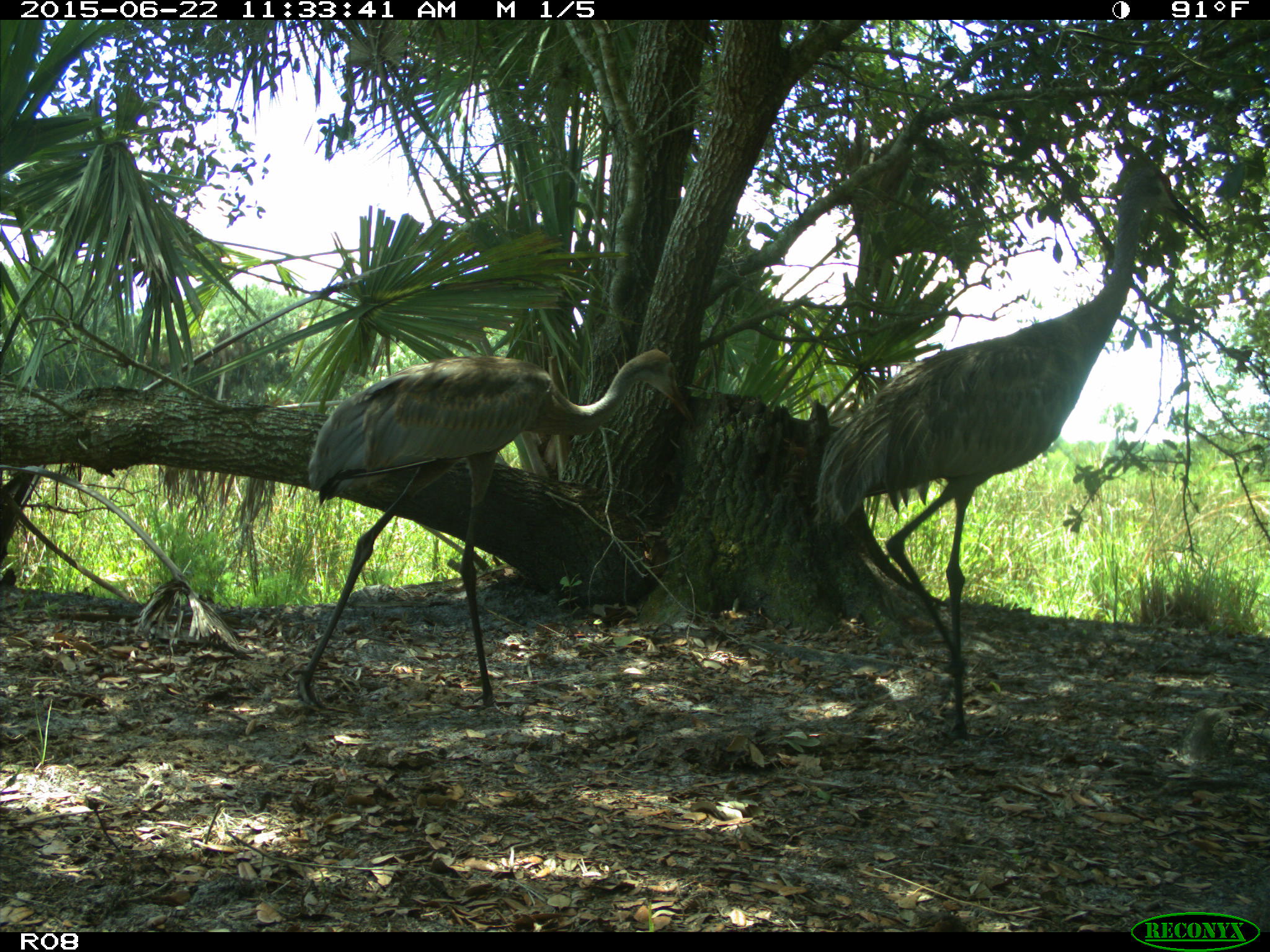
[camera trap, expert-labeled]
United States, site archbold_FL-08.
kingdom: Animalia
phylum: Chordata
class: Aves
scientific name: Aves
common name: birds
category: unidentified bird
Unidentified bird (birds) (Aves).